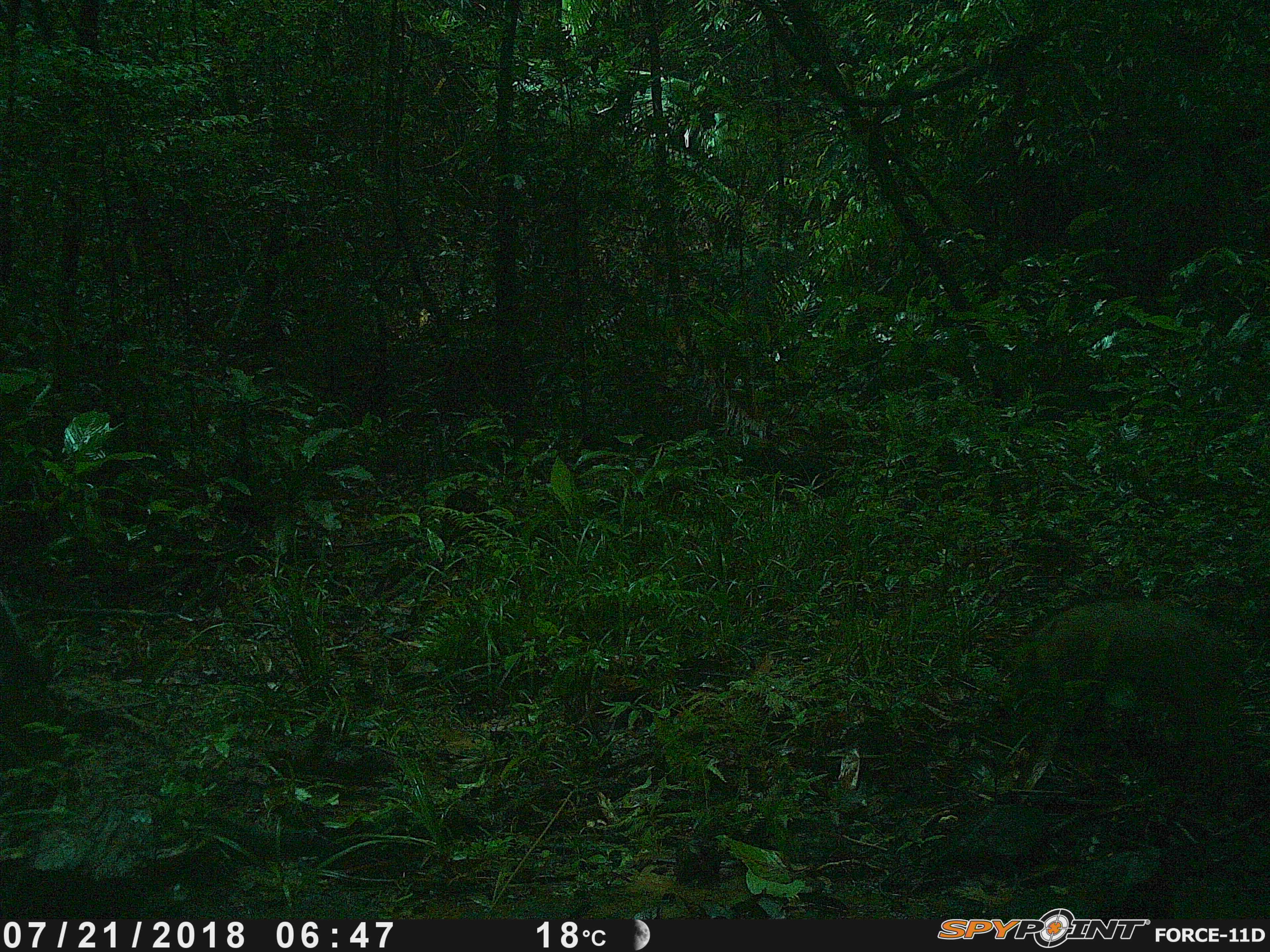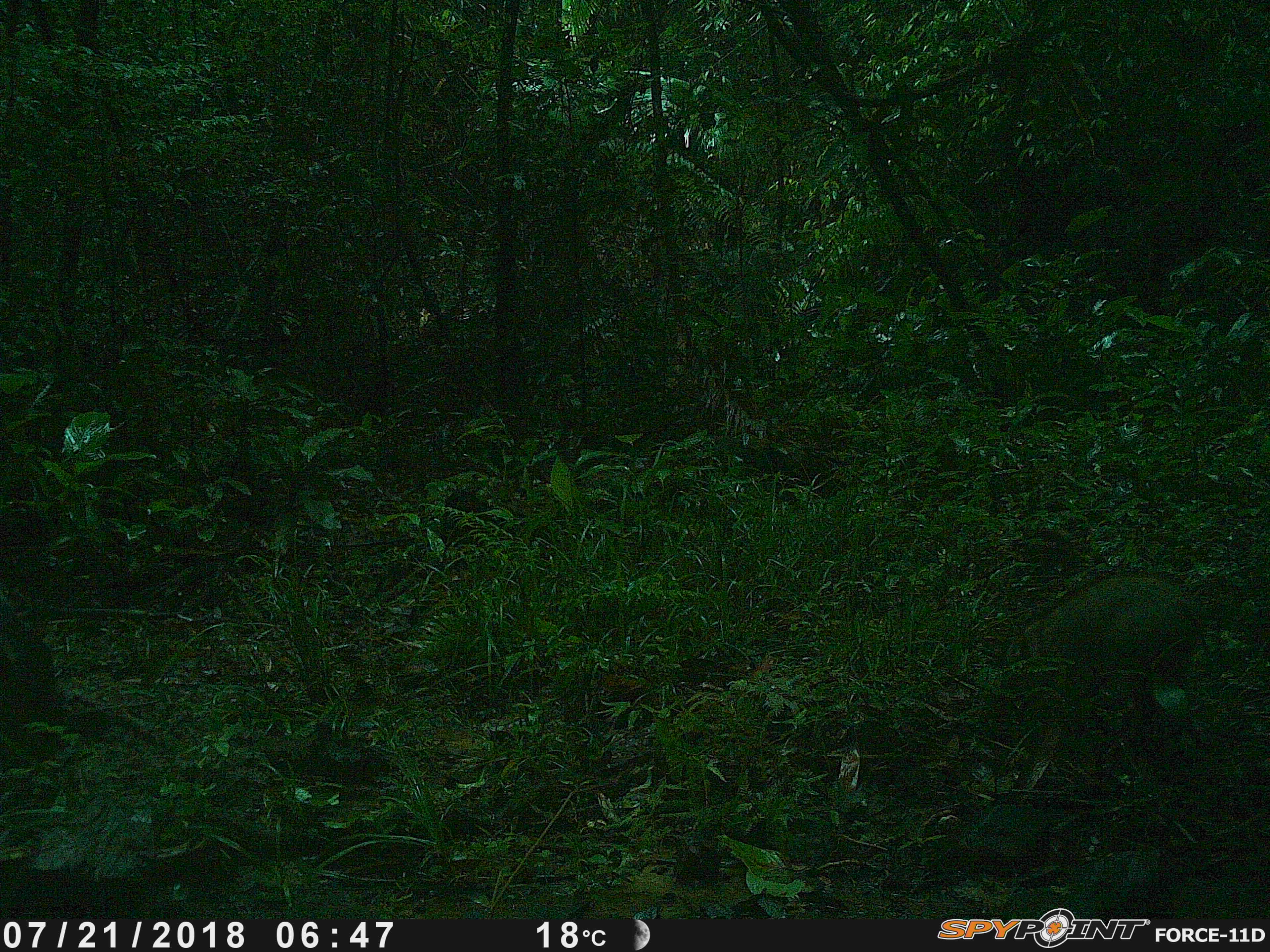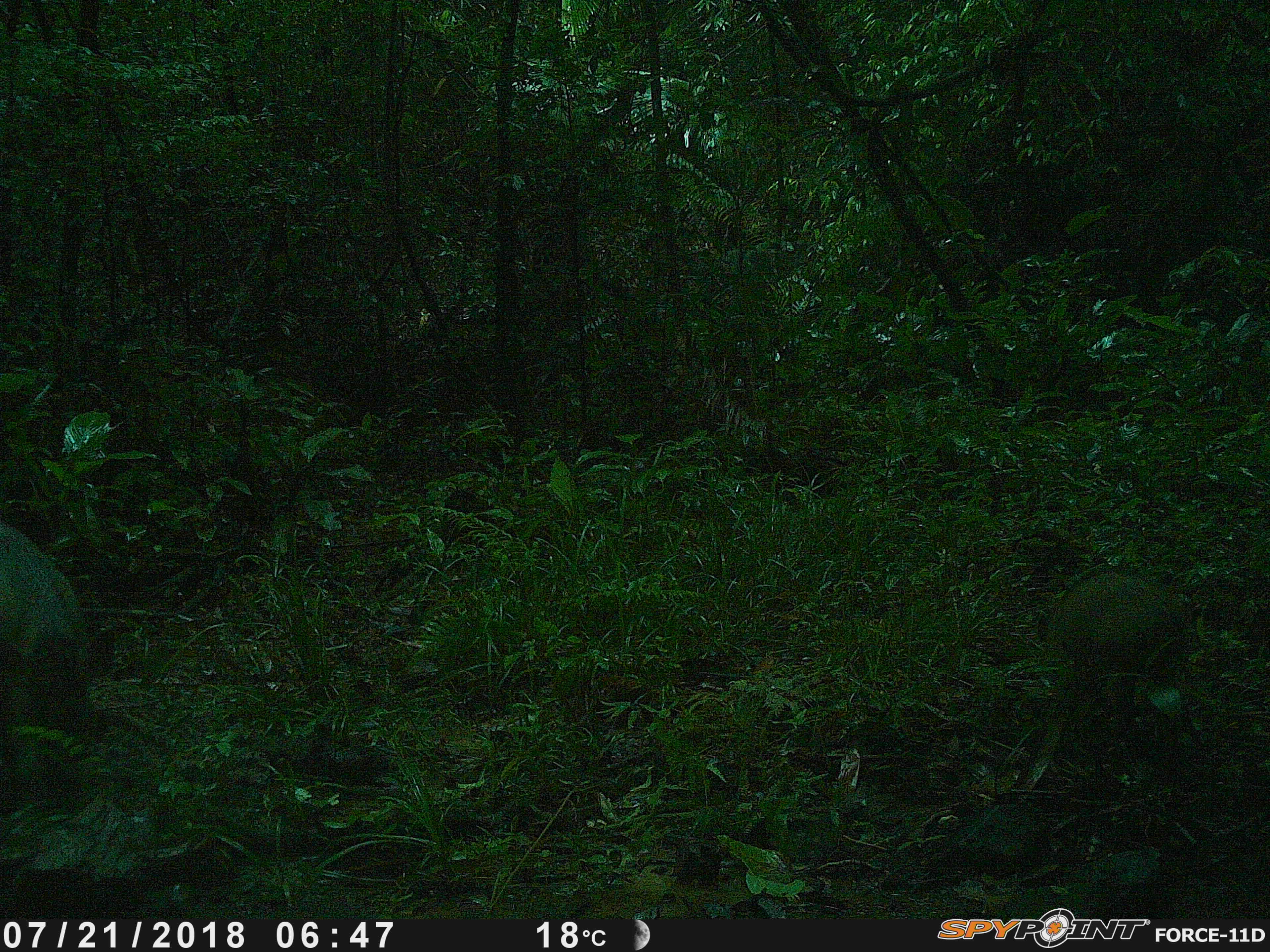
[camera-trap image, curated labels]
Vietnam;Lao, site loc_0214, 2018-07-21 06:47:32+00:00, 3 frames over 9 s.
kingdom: Animalia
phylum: Chordata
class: Mammalia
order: Artiodactyla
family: Suidae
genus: Sus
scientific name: Sus scrofa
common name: eurasian wild pig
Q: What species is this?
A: Eurasian wild pig (Sus scrofa).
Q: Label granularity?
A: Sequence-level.